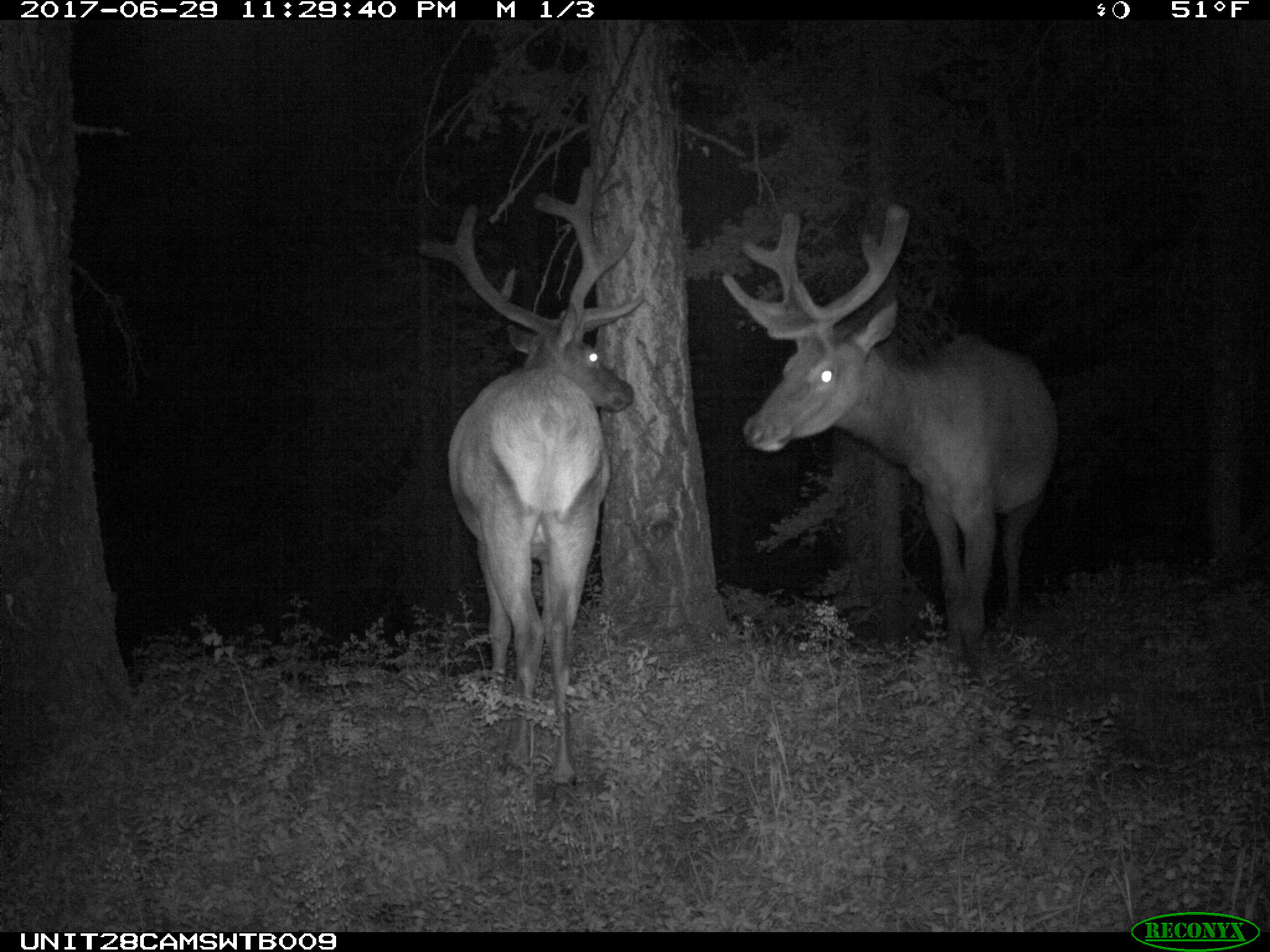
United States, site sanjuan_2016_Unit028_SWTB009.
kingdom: Animalia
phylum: Chordata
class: Mammalia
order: Artiodactyla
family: Cervidae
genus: Cervus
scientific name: Cervus elaphus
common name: red deer